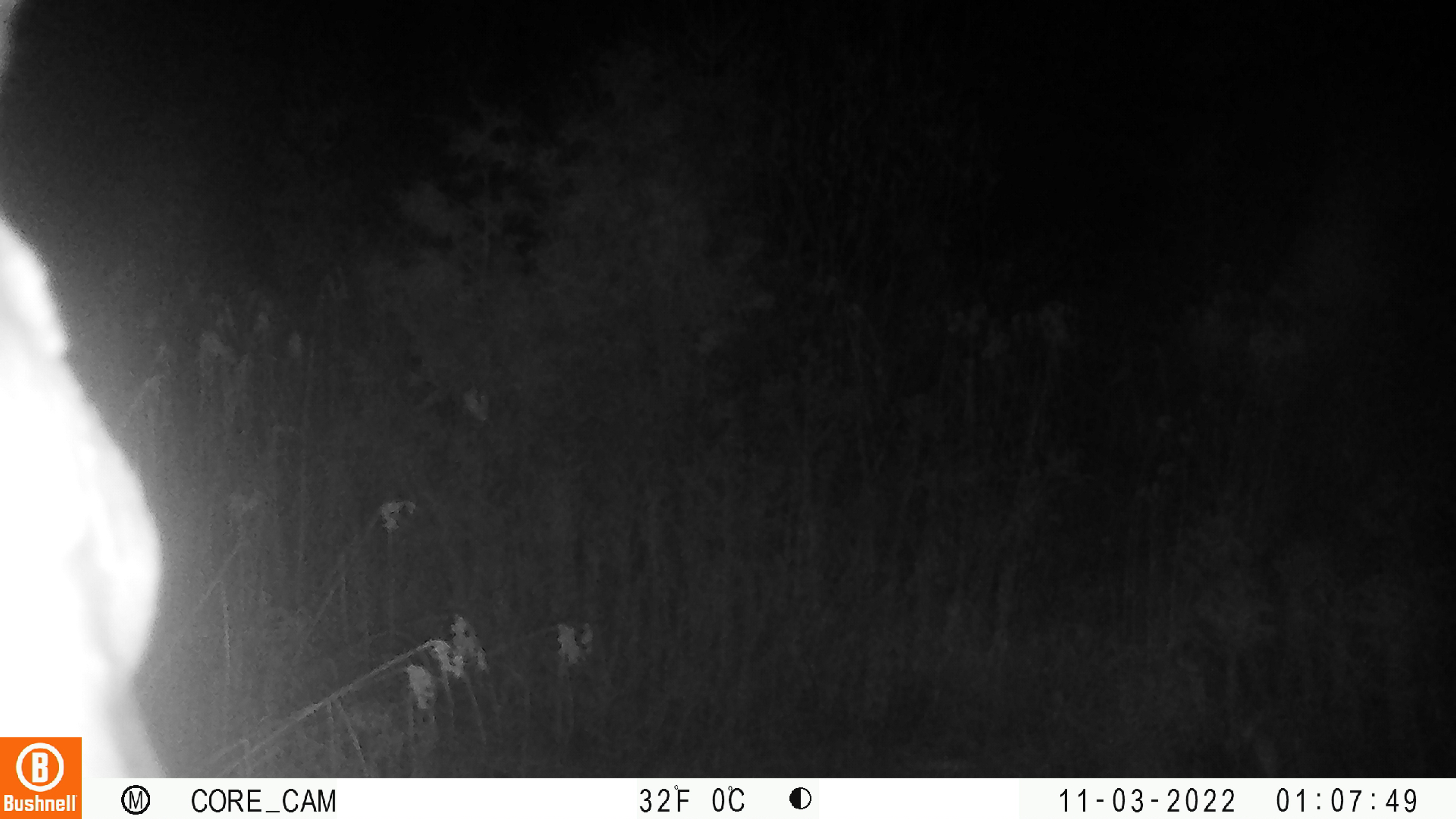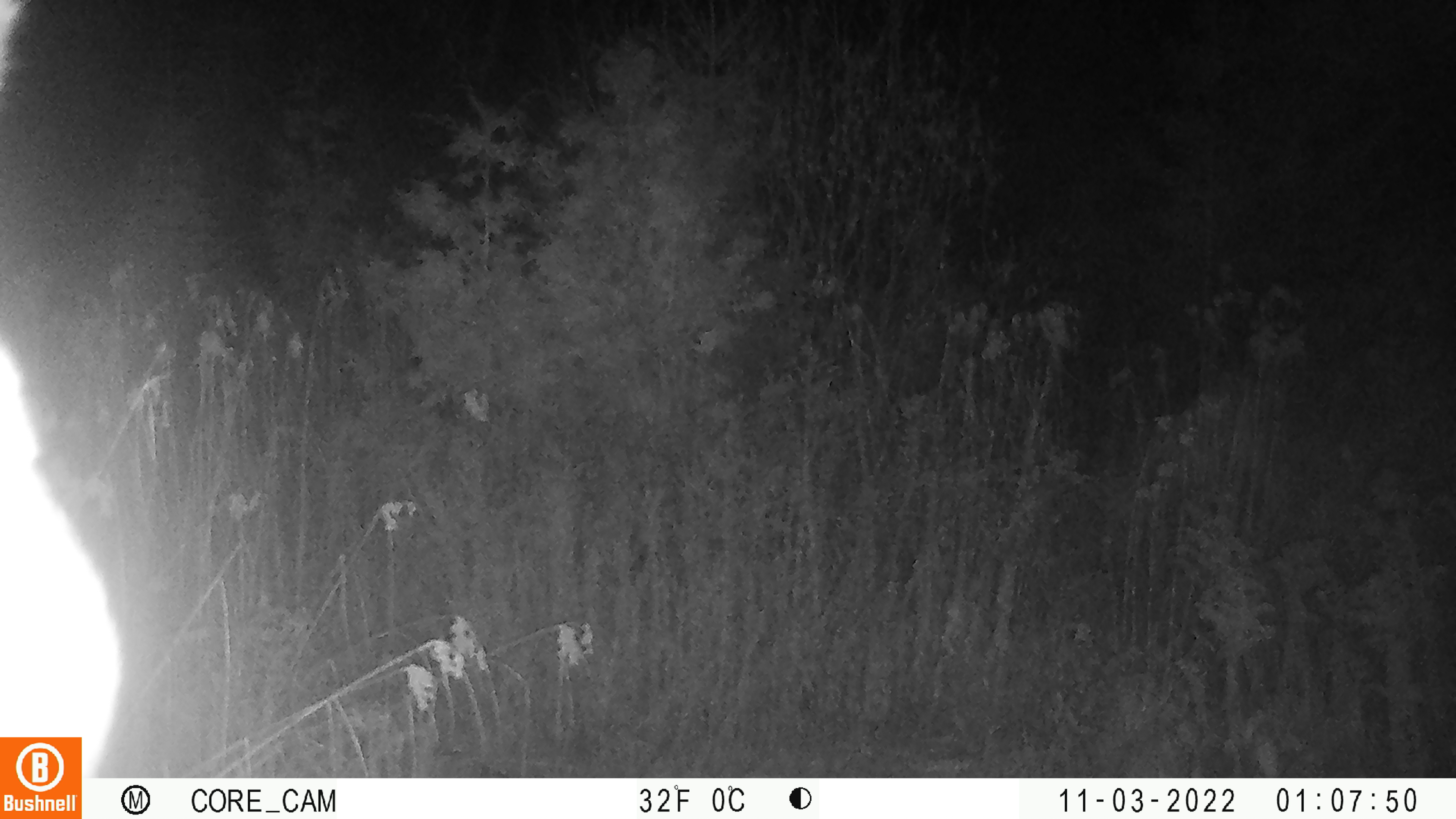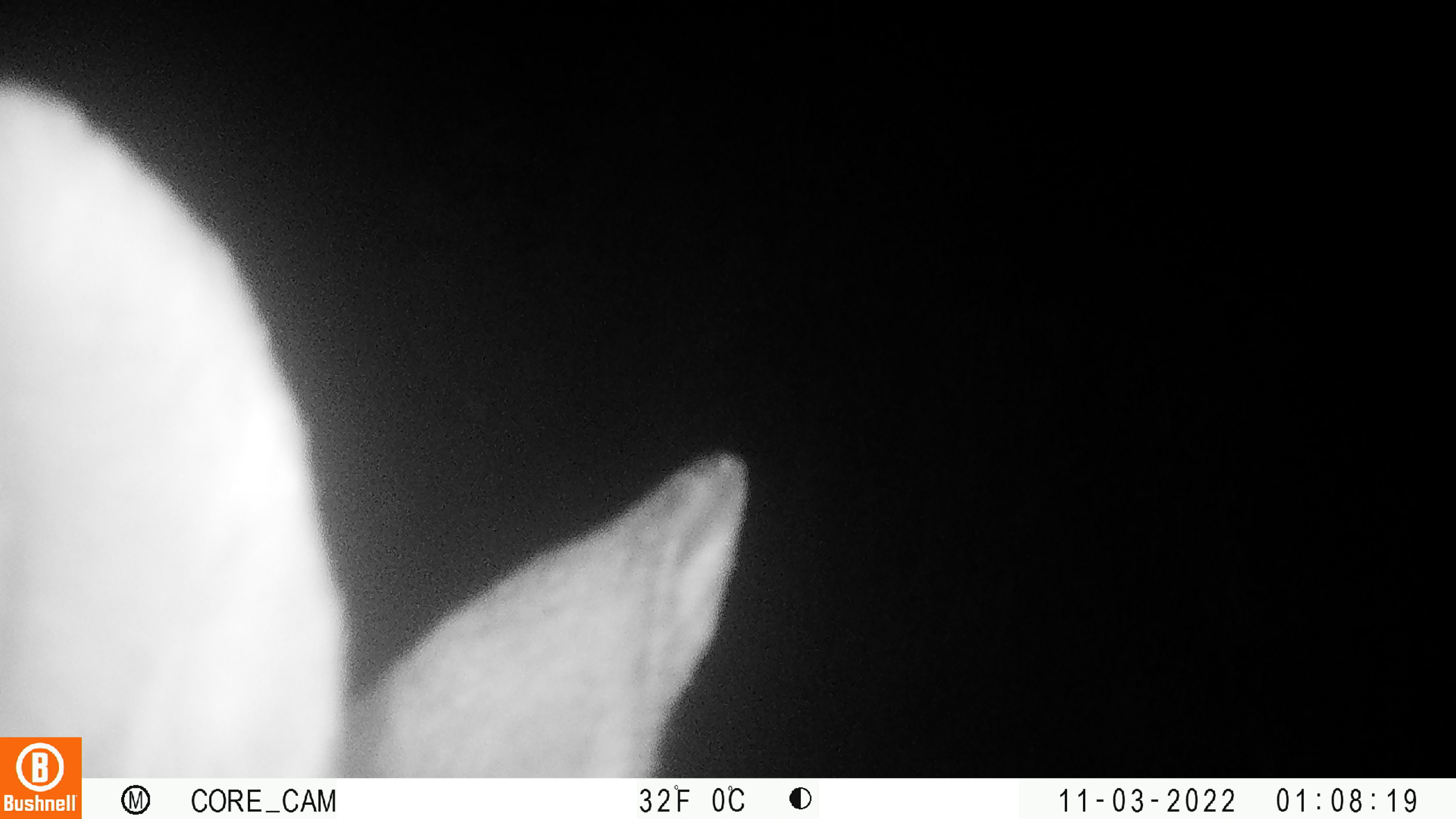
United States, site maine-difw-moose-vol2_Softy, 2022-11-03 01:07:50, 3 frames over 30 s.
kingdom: Animalia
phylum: Chordata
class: Mammalia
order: Artiodactyla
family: Cervidae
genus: Alces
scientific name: Alces alces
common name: moose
Moose (Alces alces).